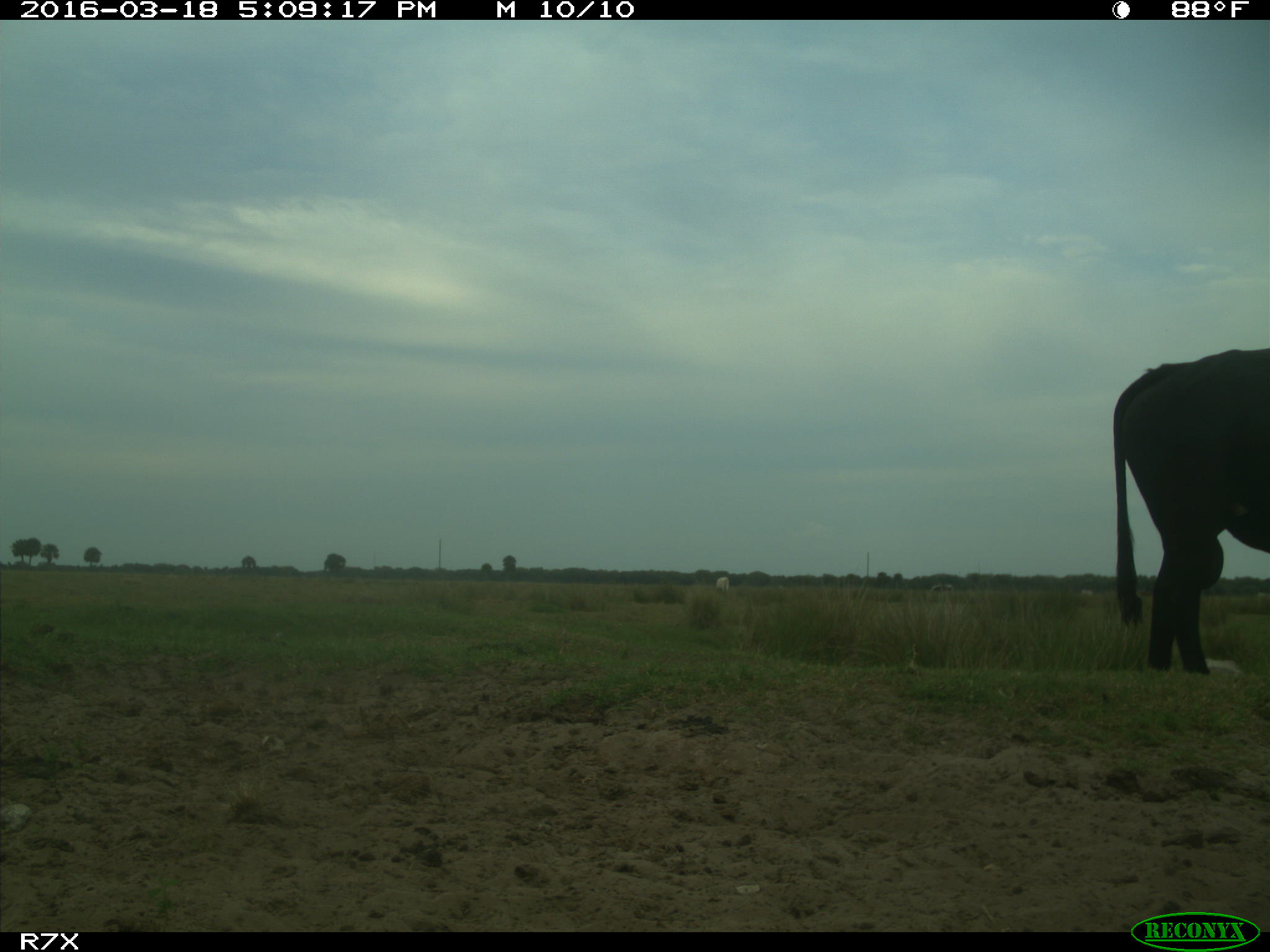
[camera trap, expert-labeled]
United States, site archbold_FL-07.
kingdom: Animalia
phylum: Chordata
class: Mammalia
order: Artiodactyla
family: Bovidae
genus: Bos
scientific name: Bos taurus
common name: domestic cow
Bos taurus (domestic cow).